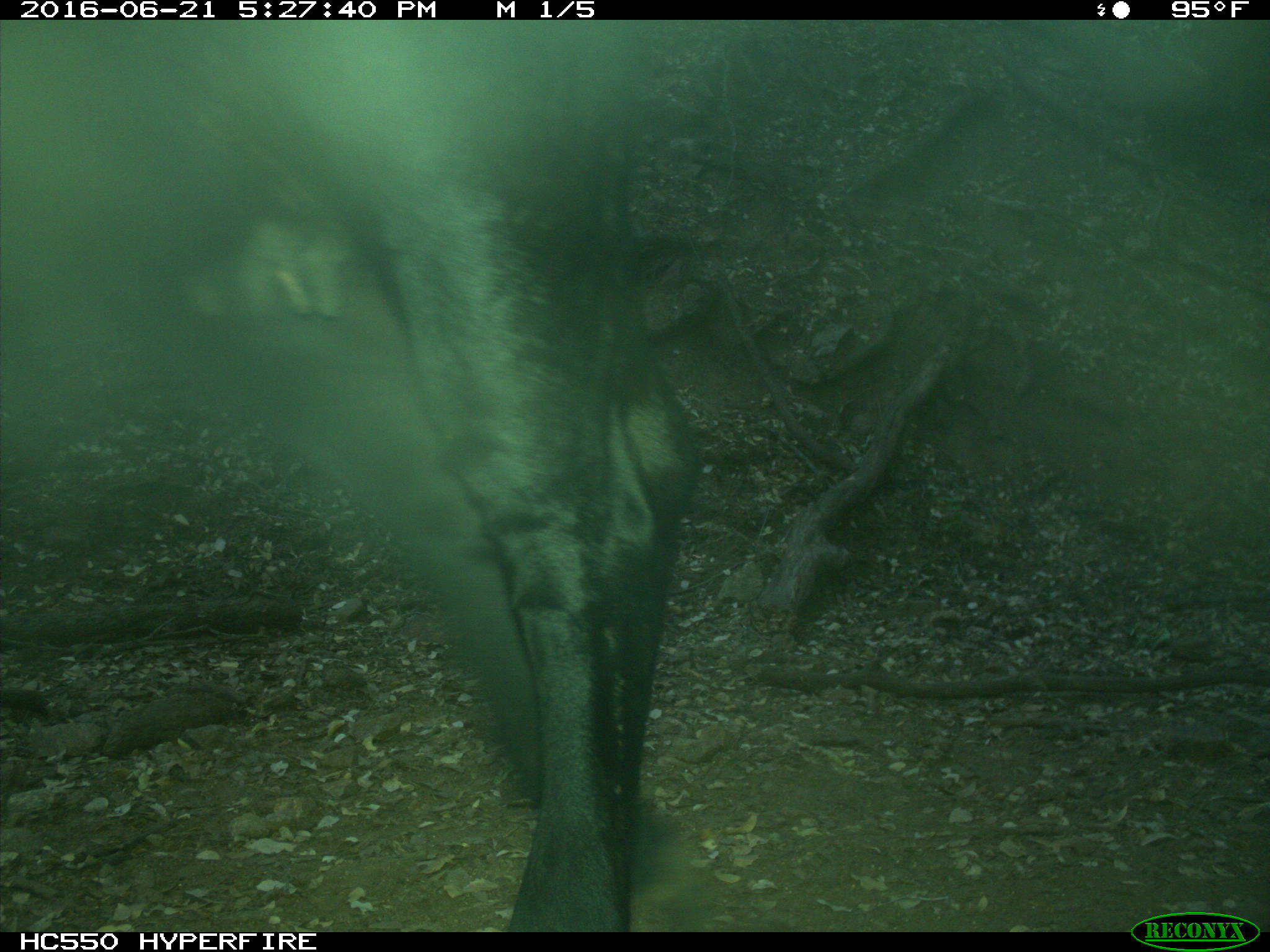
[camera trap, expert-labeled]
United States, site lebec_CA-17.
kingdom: Animalia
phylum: Chordata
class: Mammalia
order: Artiodactyla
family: Bovidae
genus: Bos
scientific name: Bos taurus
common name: domestic cow